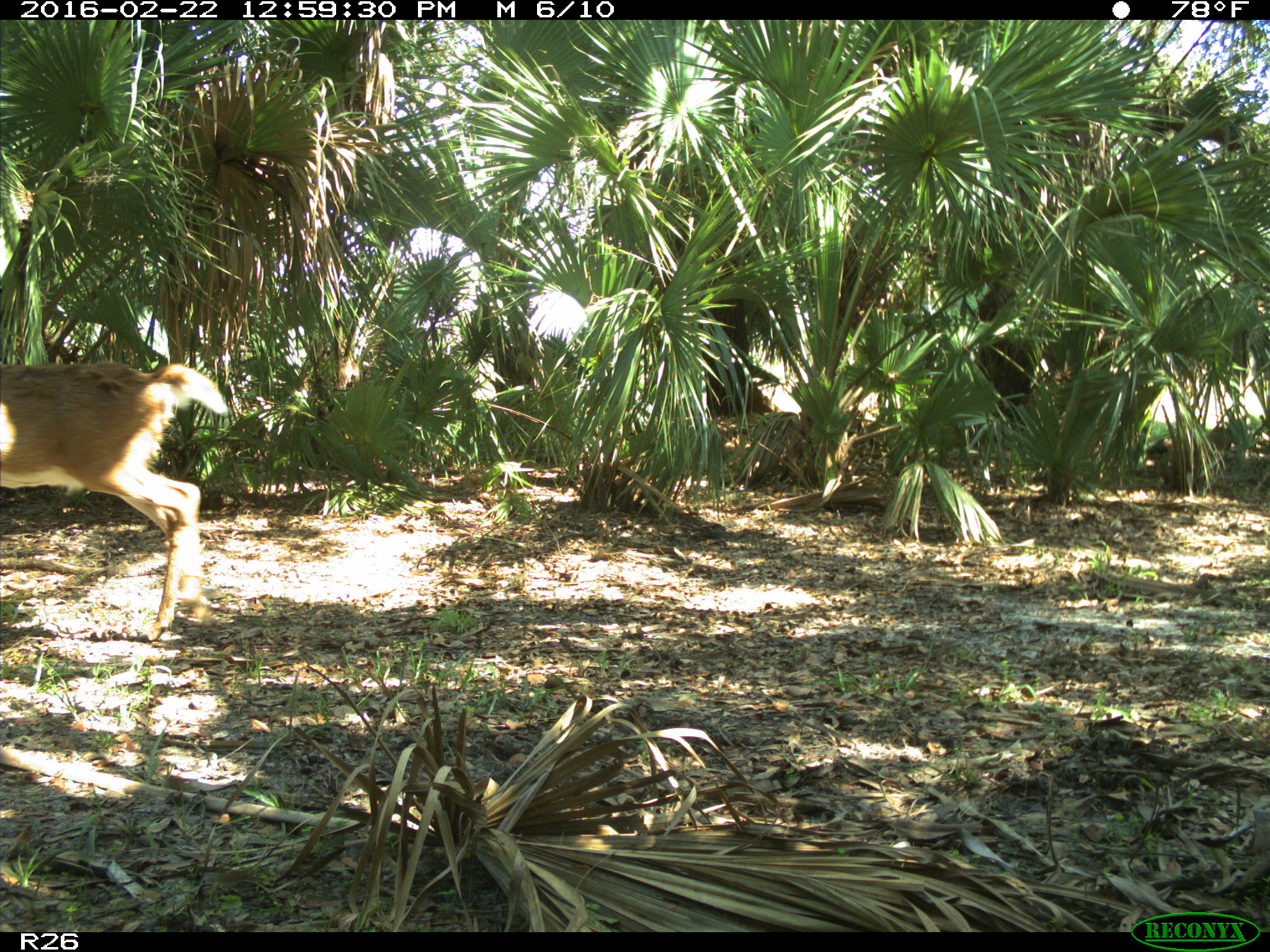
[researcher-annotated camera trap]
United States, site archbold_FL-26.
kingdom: Animalia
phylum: Chordata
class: Mammalia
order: Artiodactyla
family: Cervidae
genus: Odocoileus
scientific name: Odocoileus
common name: deer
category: unidentified deer